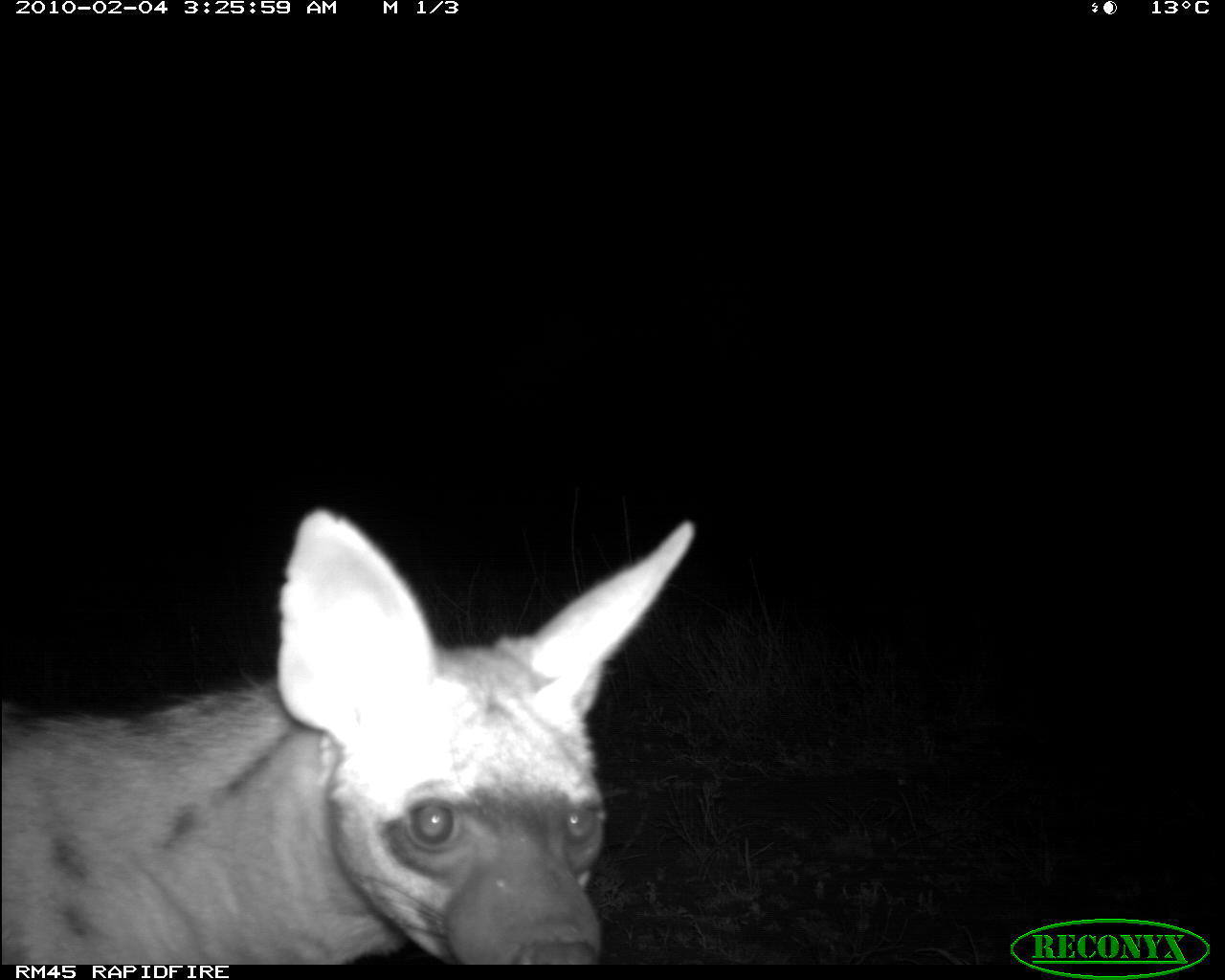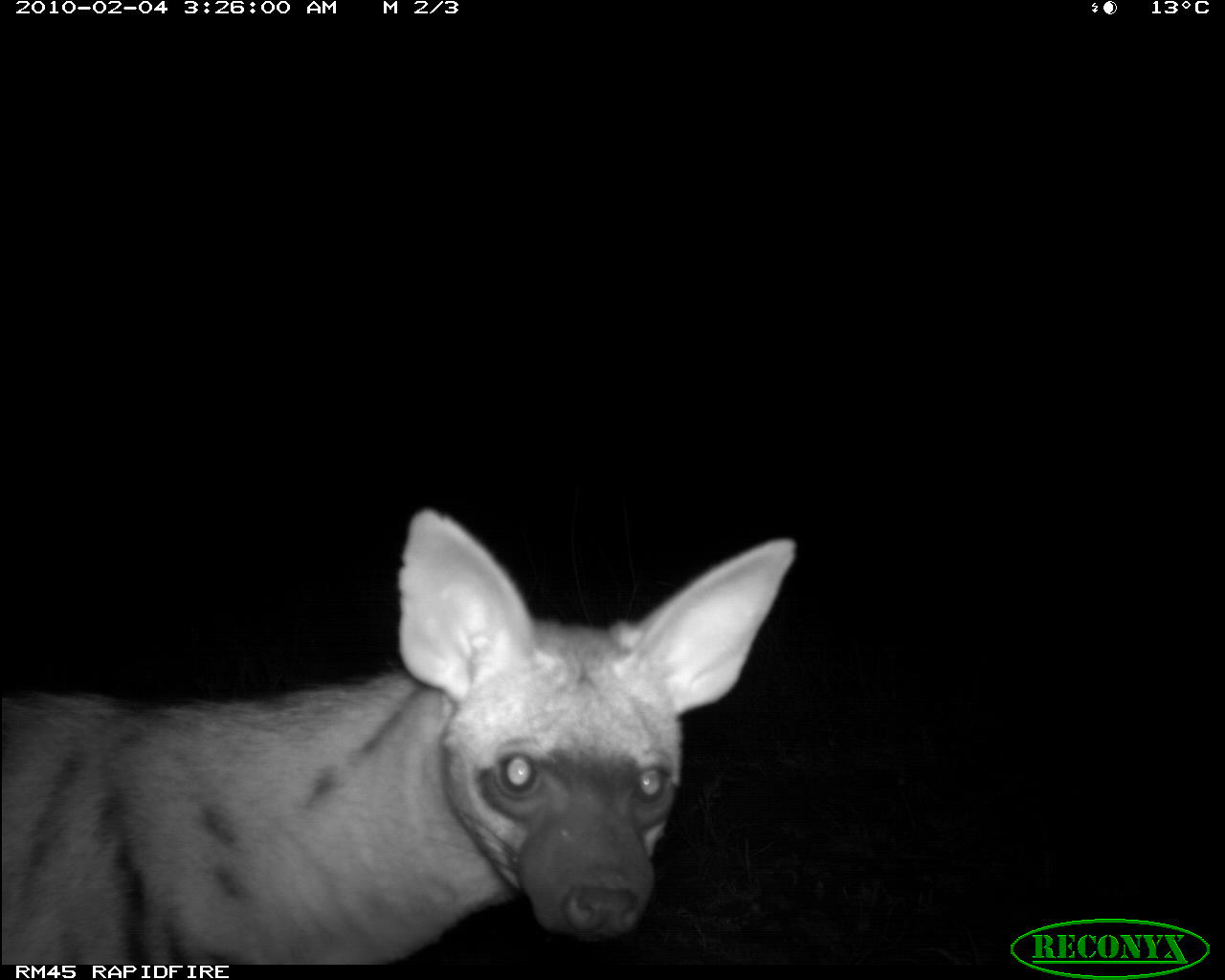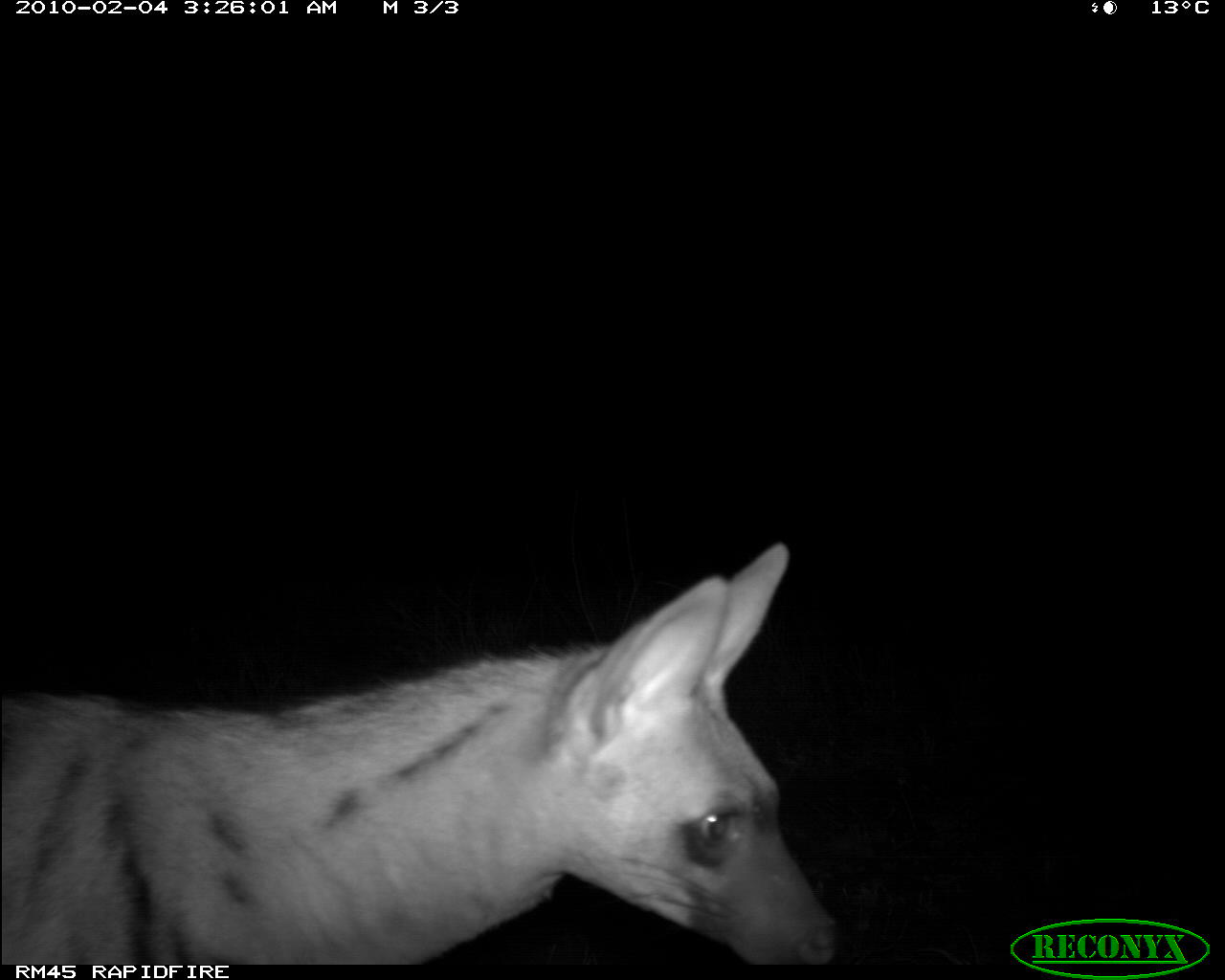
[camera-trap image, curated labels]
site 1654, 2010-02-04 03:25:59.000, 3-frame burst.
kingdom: Animalia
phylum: Chordata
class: Mammalia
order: Carnivora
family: Hyaenidae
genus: Proteles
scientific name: Proteles cristatus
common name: aardwolf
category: proteles cristata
Proteles cristata (aardwolf) (Proteles cristatus), count 1.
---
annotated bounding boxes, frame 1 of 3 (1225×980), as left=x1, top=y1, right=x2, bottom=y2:
proteles cristata: left=0, top=504, right=700, bottom=965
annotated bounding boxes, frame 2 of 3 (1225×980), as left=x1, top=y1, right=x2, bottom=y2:
proteles cristata: left=0, top=497, right=796, bottom=965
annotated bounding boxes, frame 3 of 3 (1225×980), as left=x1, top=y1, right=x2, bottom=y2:
proteles cristata: left=0, top=541, right=844, bottom=965